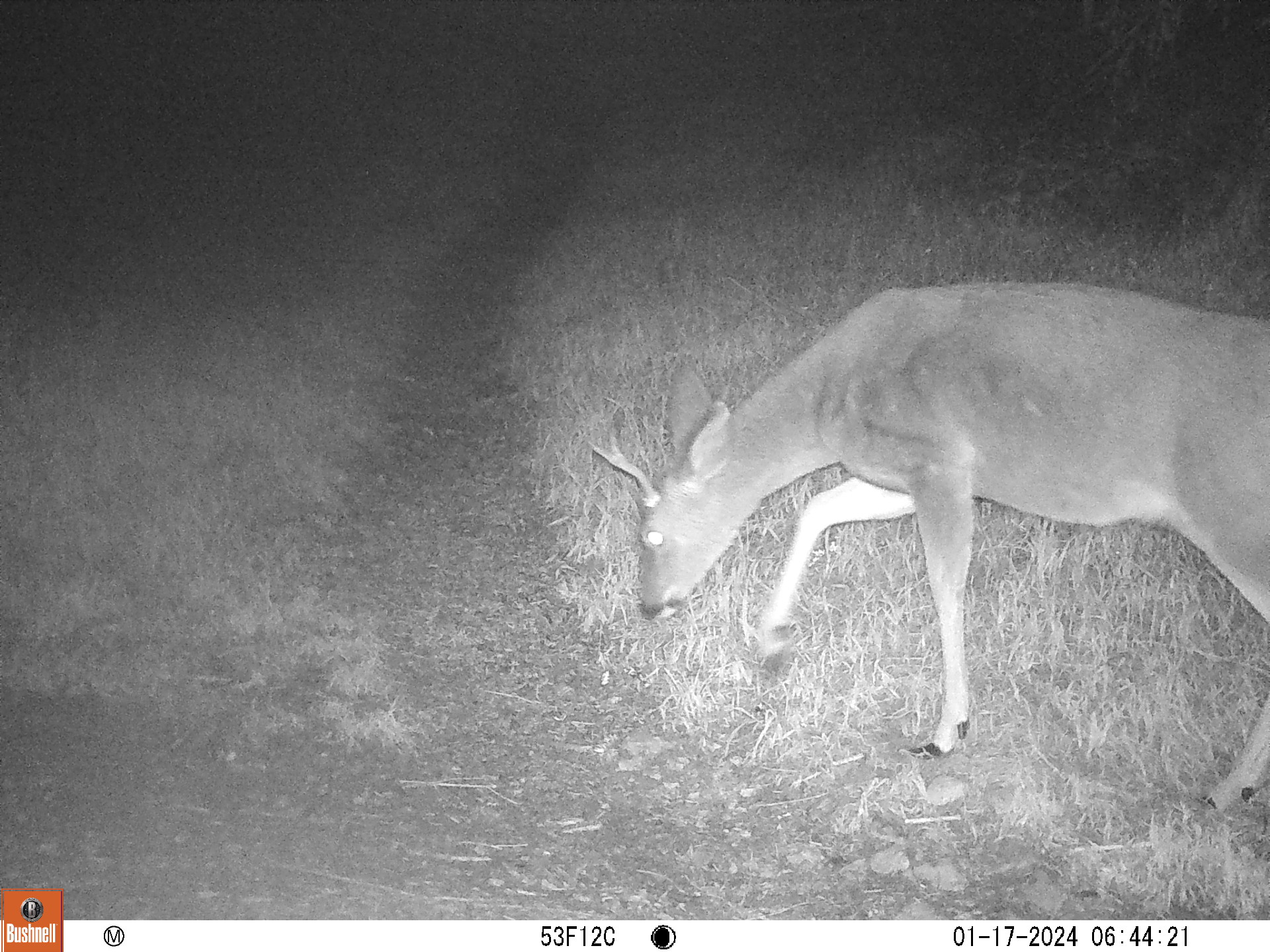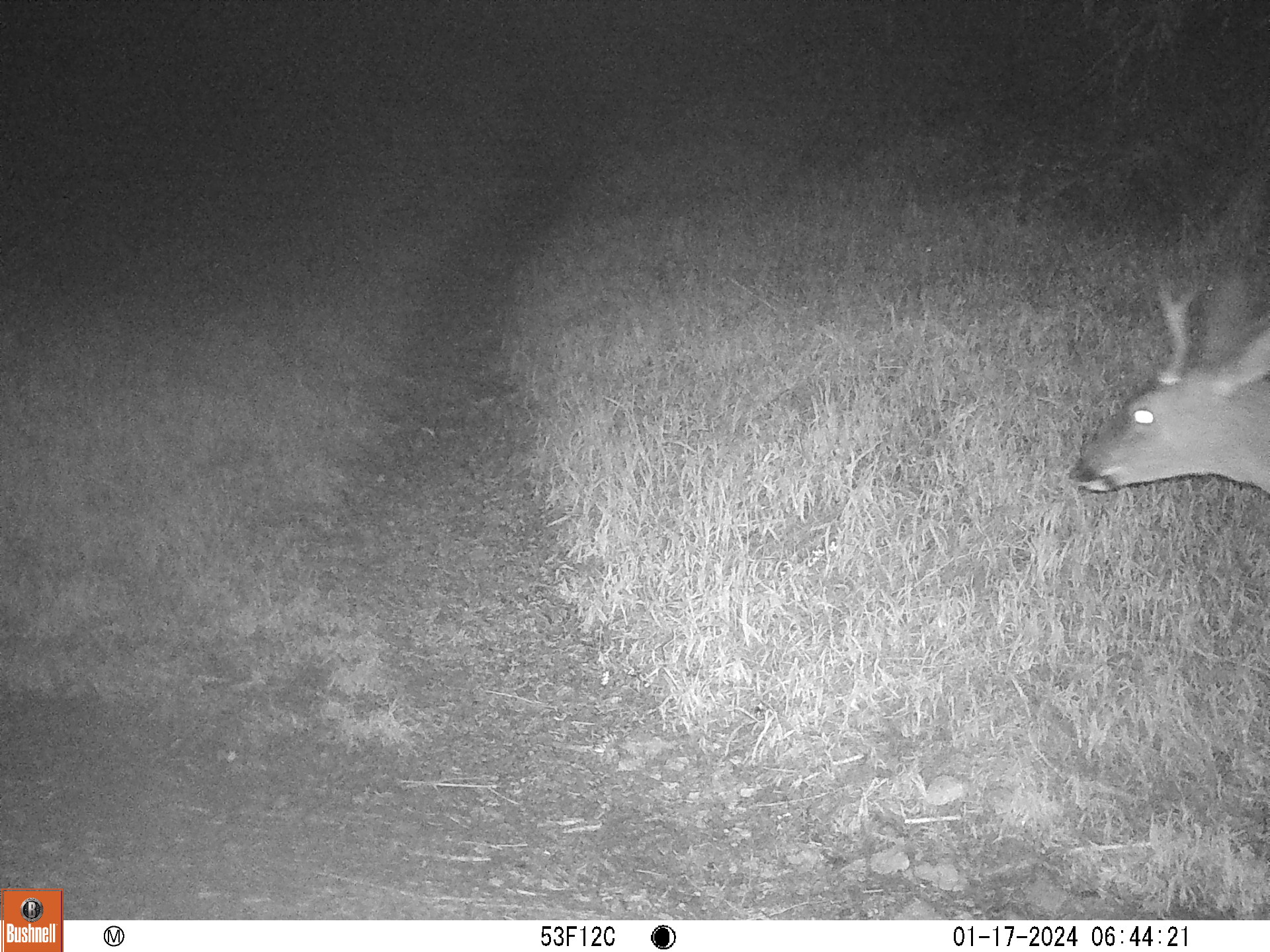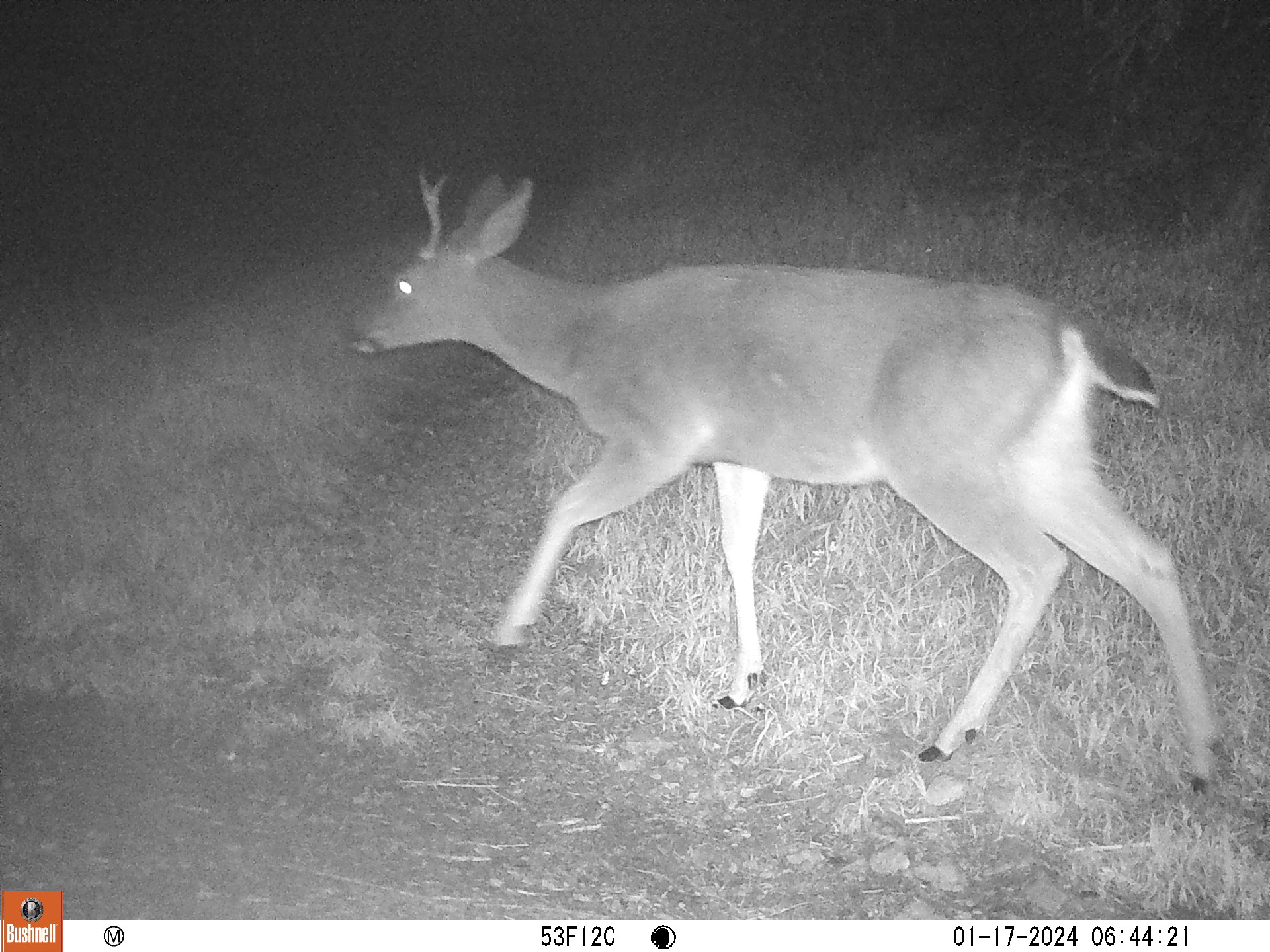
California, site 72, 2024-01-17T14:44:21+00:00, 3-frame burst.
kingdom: Animalia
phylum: Chordata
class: Mammalia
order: Artiodactyla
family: Cervidae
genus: Odocoileus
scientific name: Odocoileus hemionus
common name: mule deer